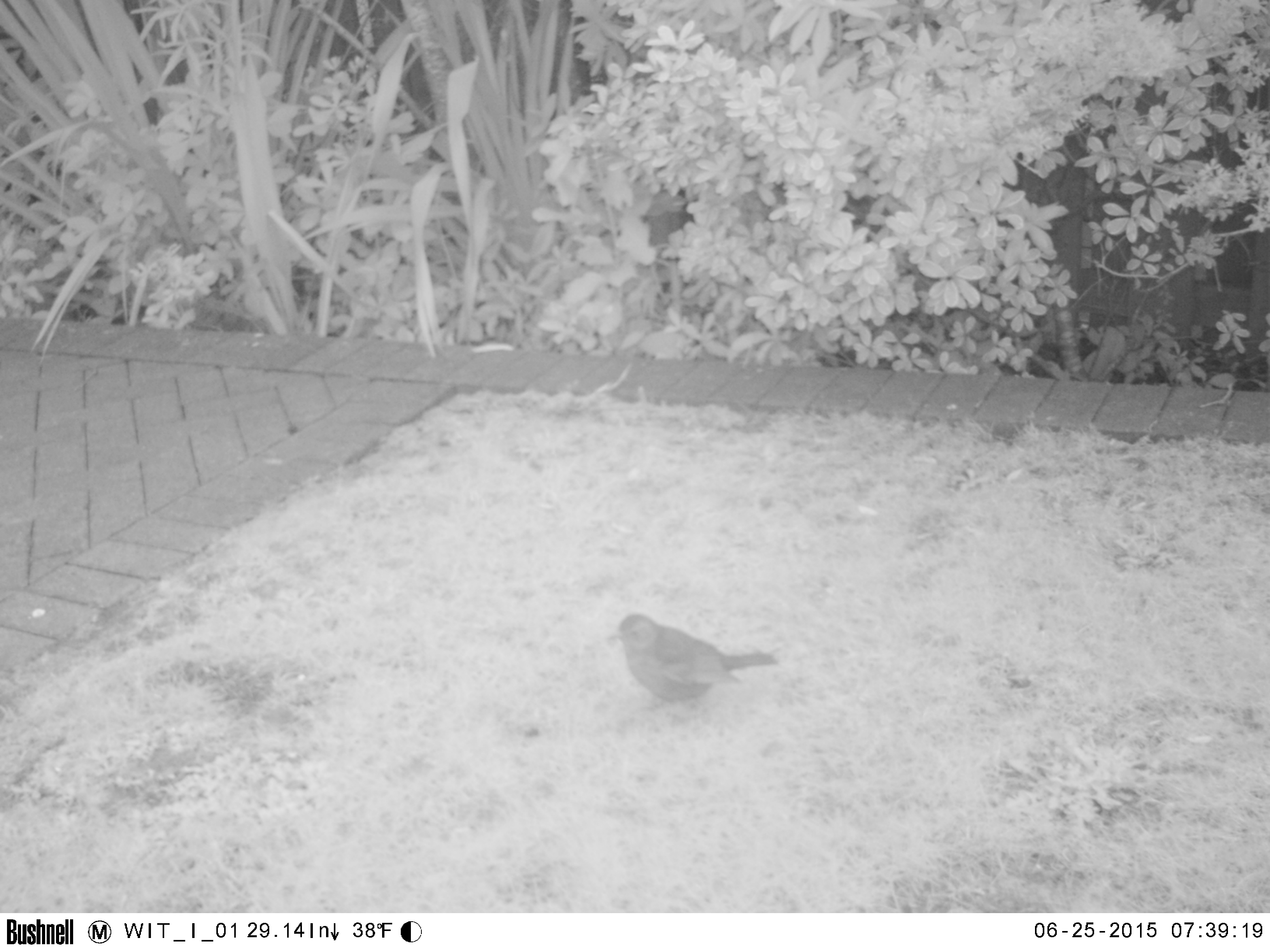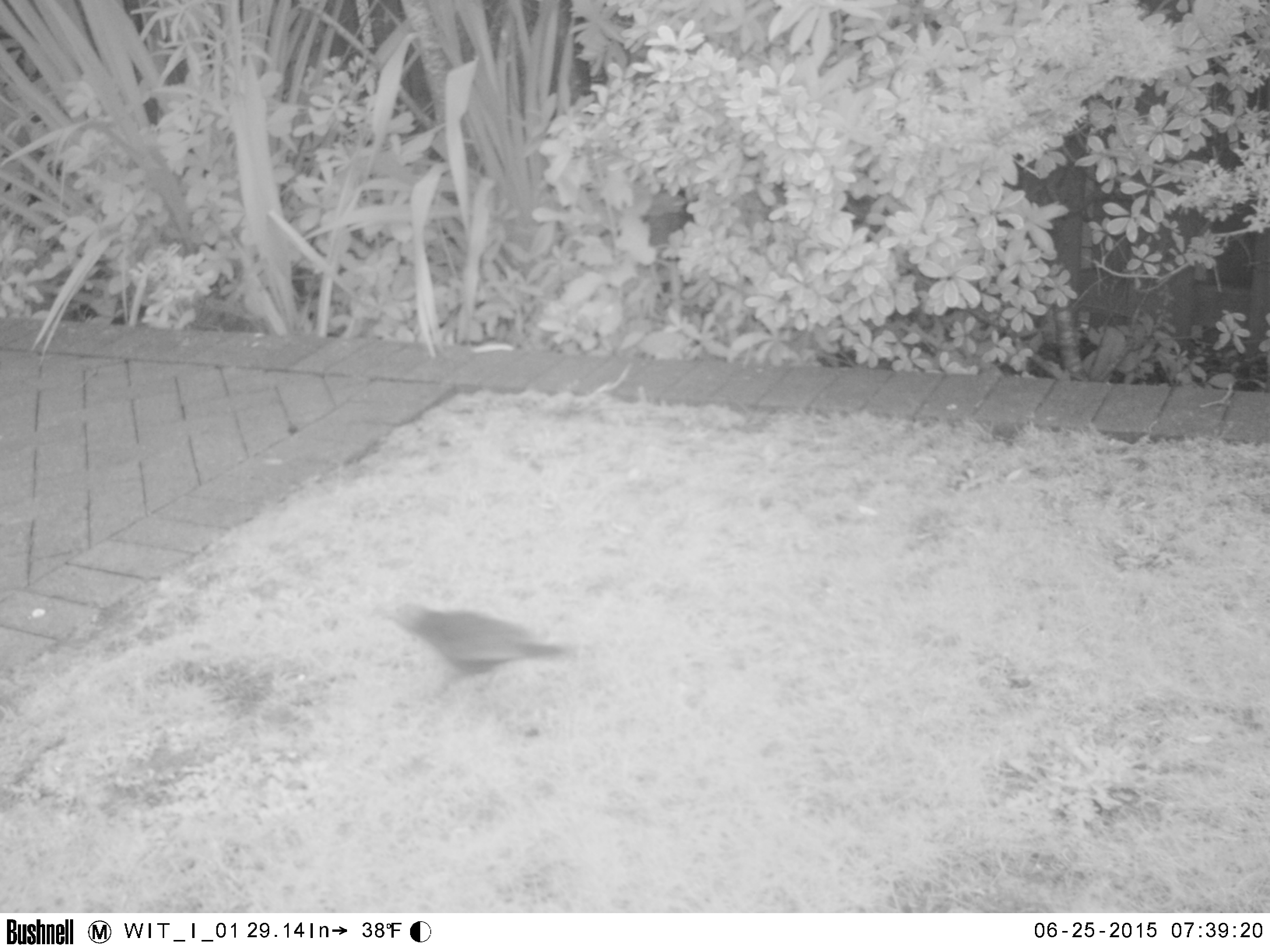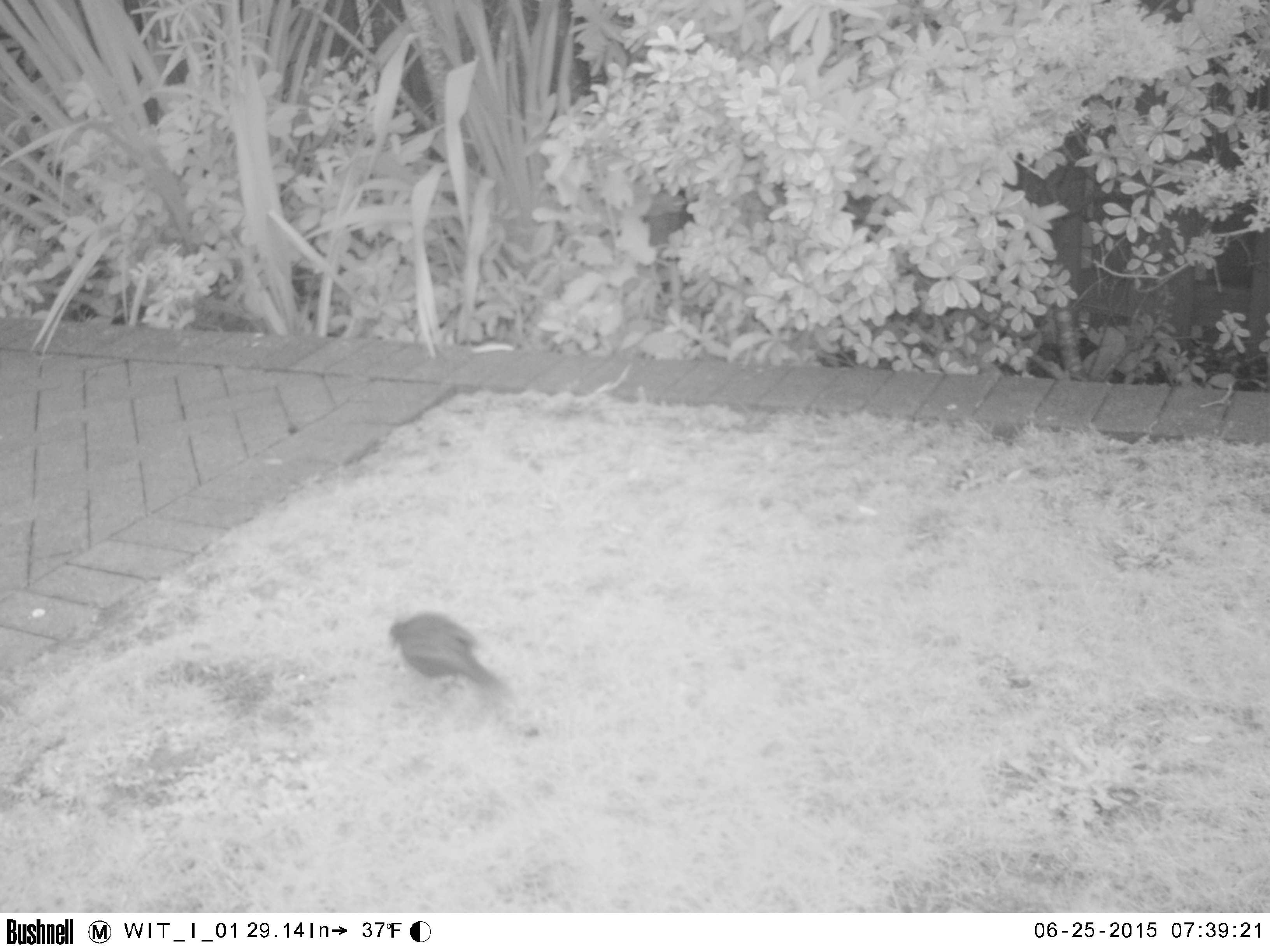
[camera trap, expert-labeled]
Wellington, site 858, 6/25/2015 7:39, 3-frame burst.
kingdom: Animalia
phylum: Chordata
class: Aves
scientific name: Aves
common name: bird